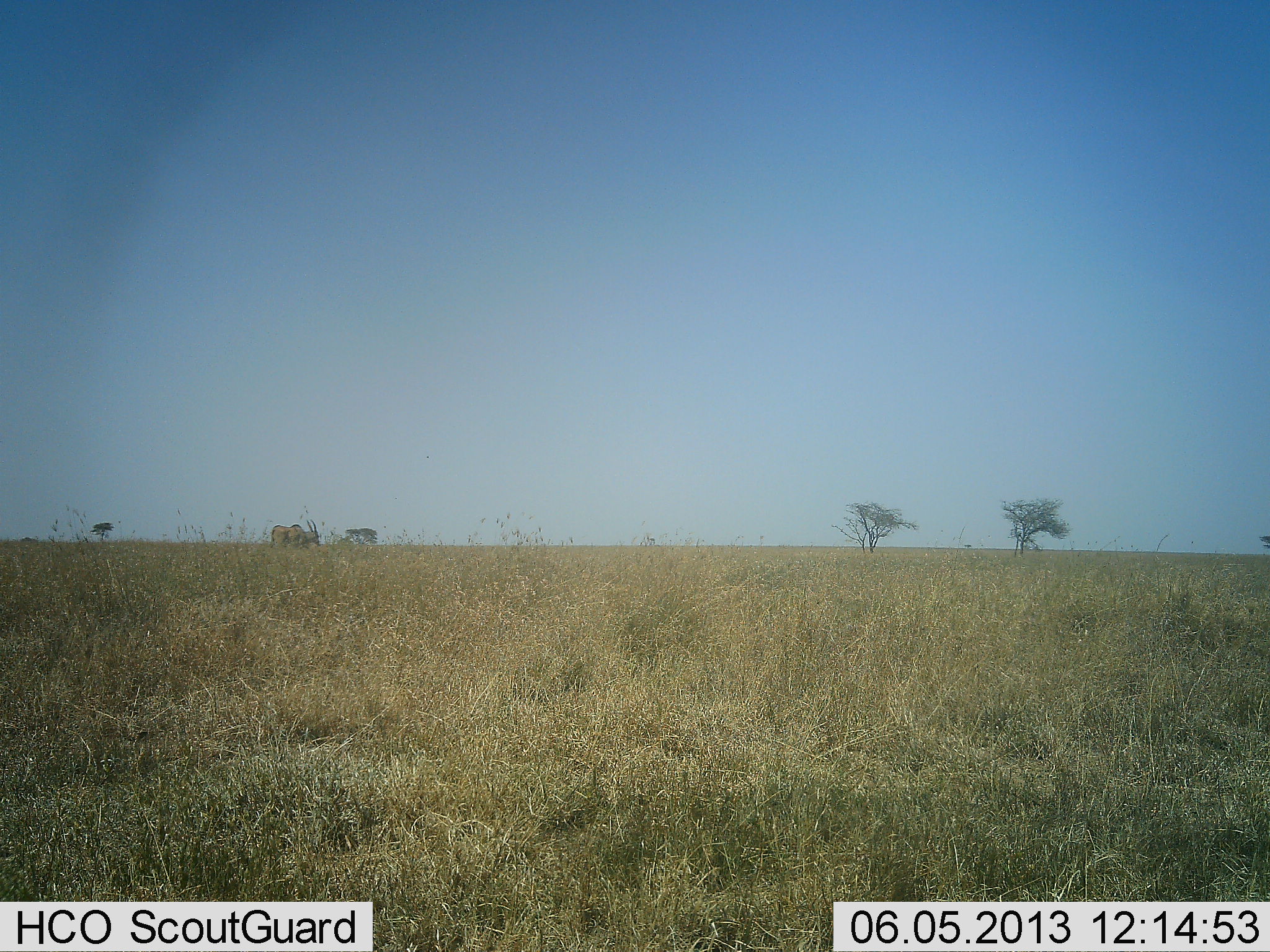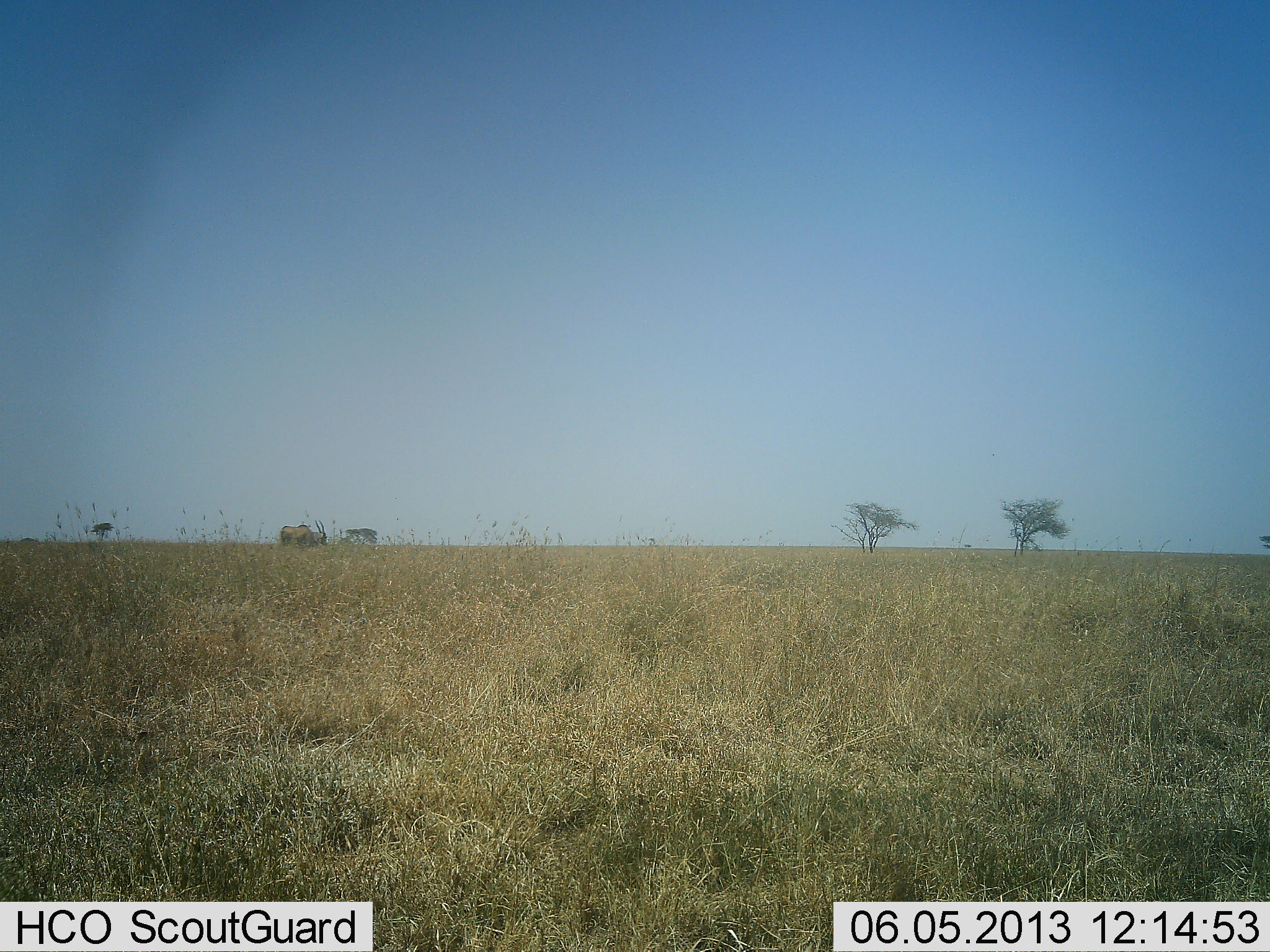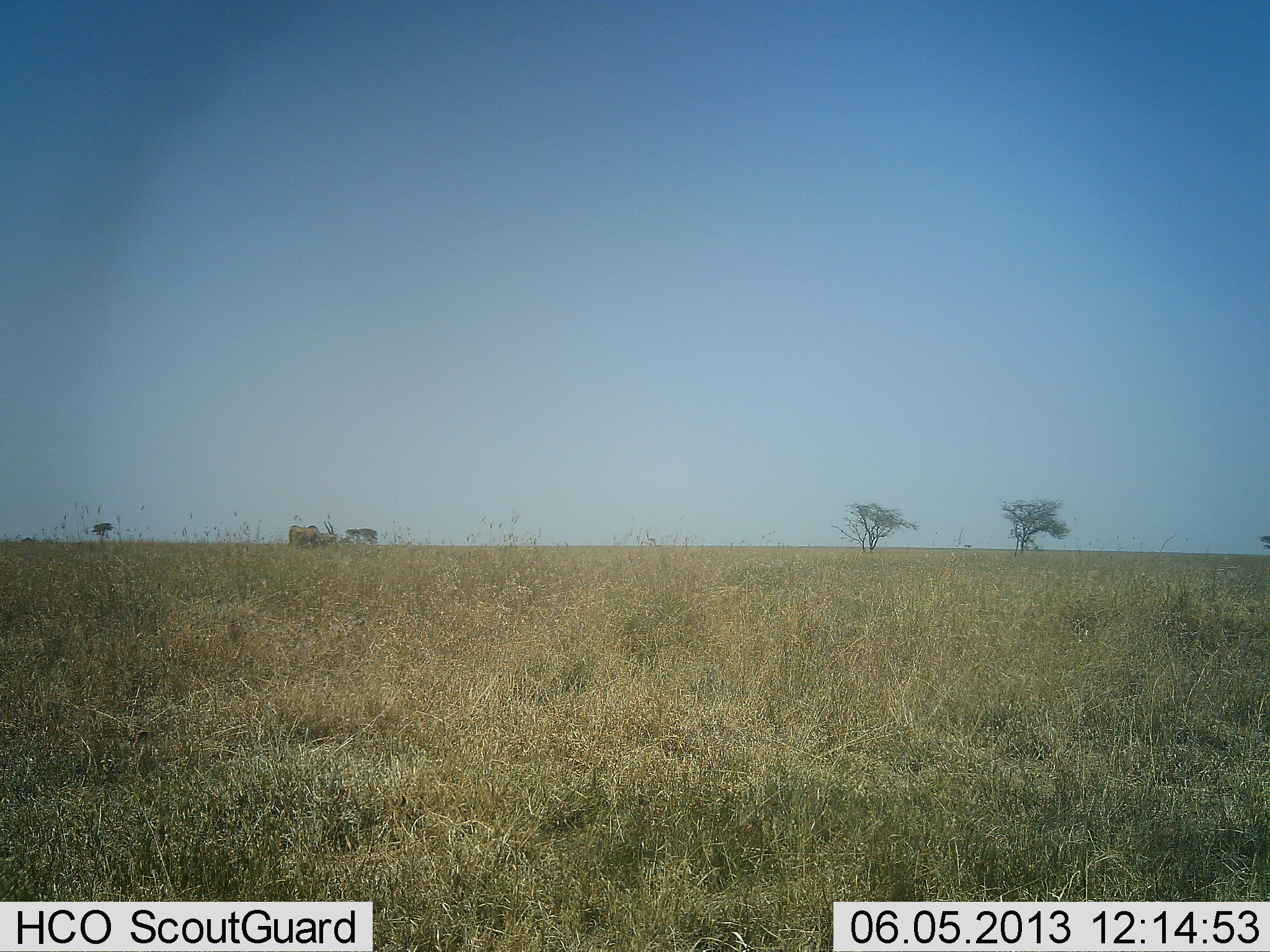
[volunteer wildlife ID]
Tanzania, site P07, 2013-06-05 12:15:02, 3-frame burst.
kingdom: Animalia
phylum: Chordata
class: Mammalia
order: Artiodactyla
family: Bovidae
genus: Tragelaphus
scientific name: Tragelaphus oryx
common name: eland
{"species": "eland (Tragelaphus oryx)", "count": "1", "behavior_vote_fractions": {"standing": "12%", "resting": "0%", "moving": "81%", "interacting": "6%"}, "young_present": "0%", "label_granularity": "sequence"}